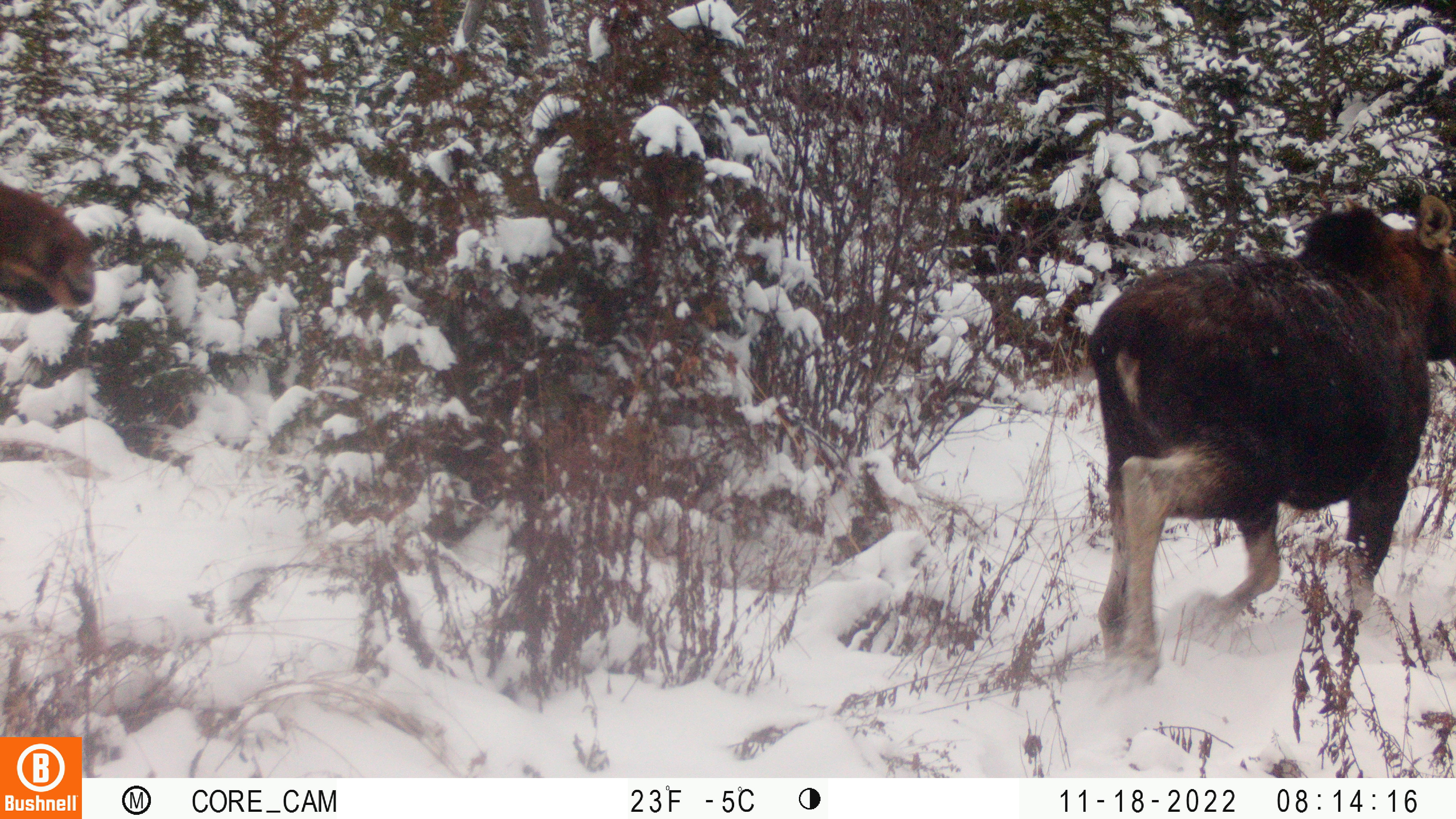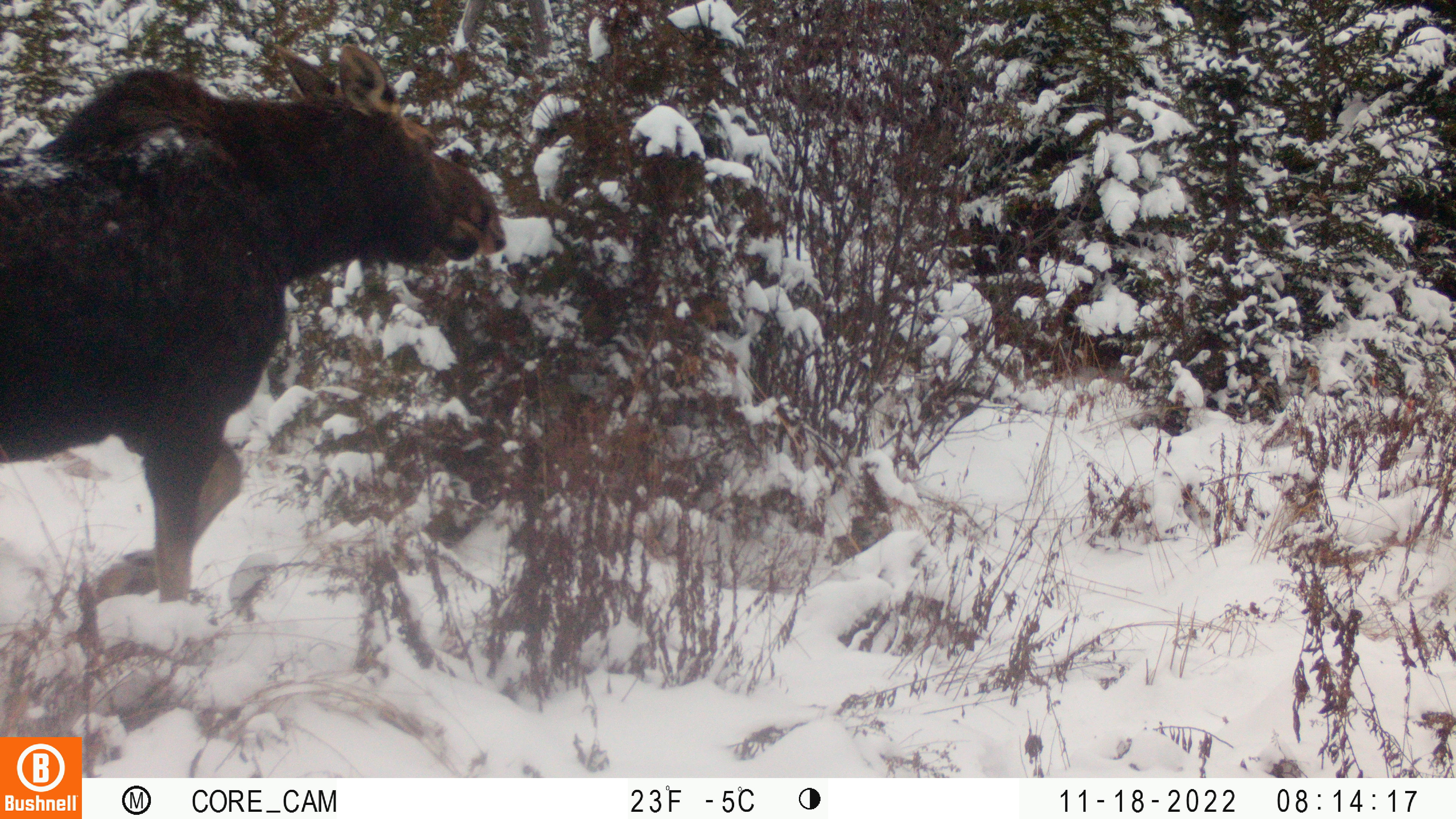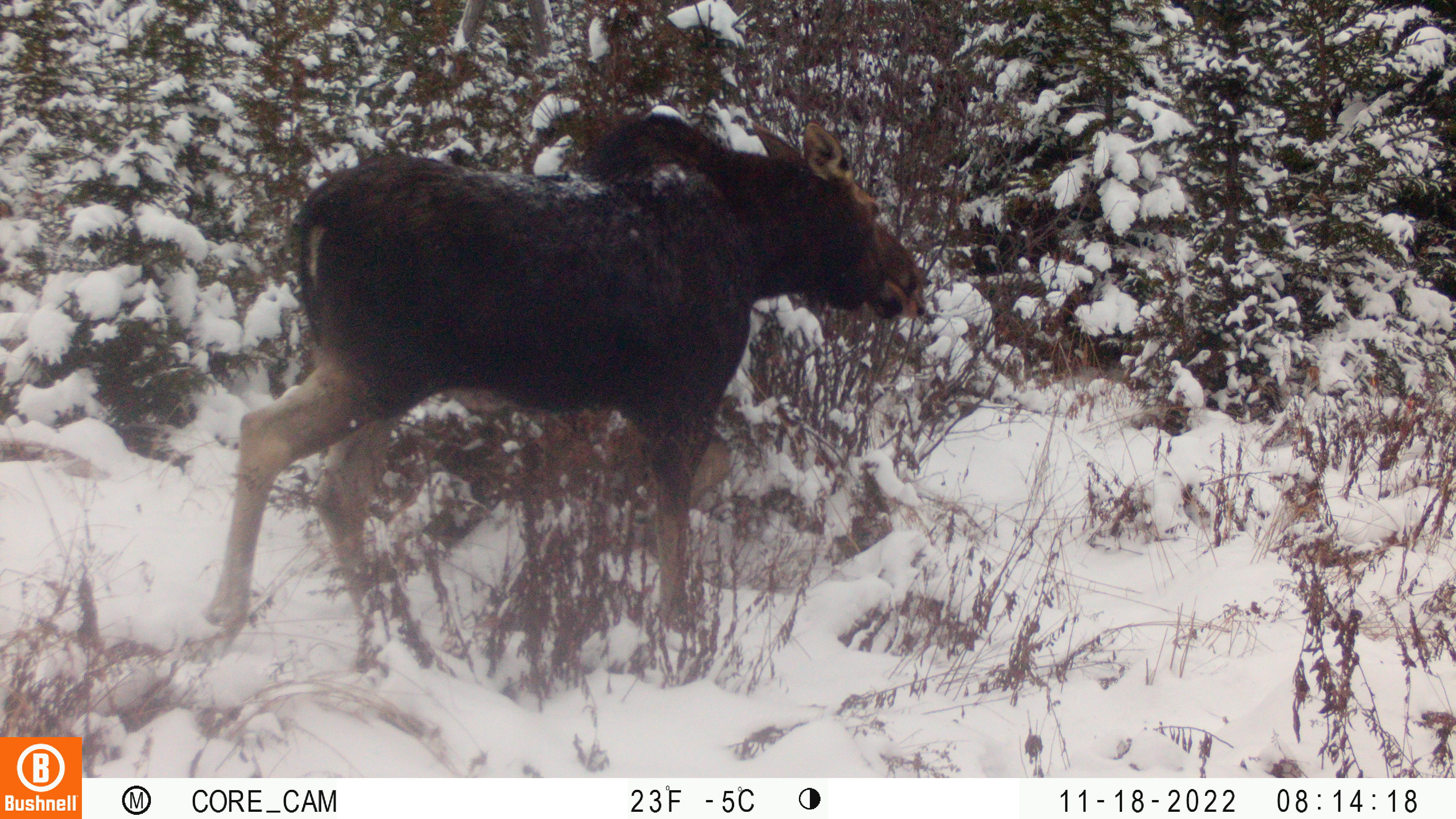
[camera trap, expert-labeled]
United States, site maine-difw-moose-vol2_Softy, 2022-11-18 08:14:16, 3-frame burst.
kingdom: Animalia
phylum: Chordata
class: Mammalia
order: Artiodactyla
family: Cervidae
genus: Alces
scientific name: Alces alces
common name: moose